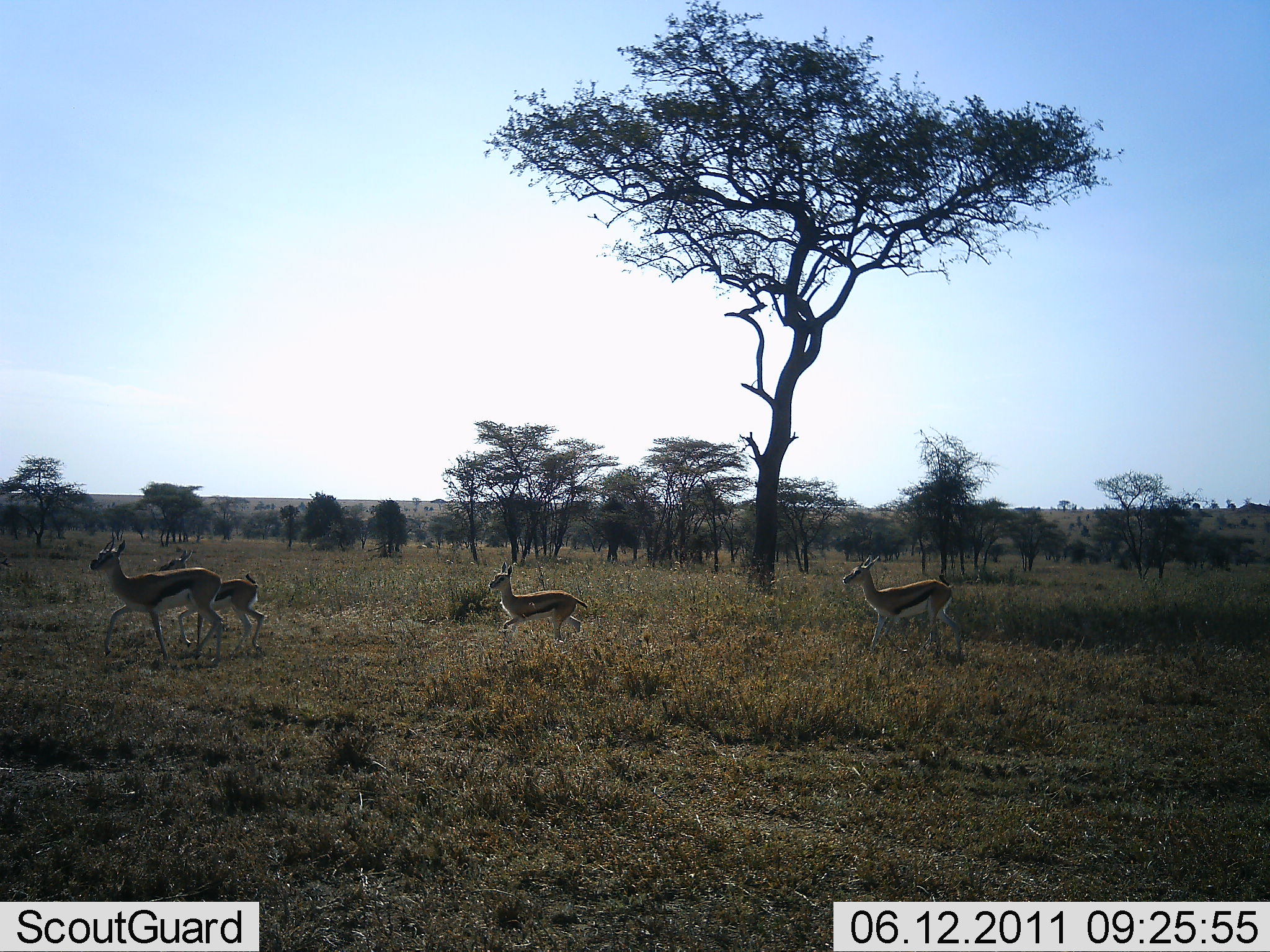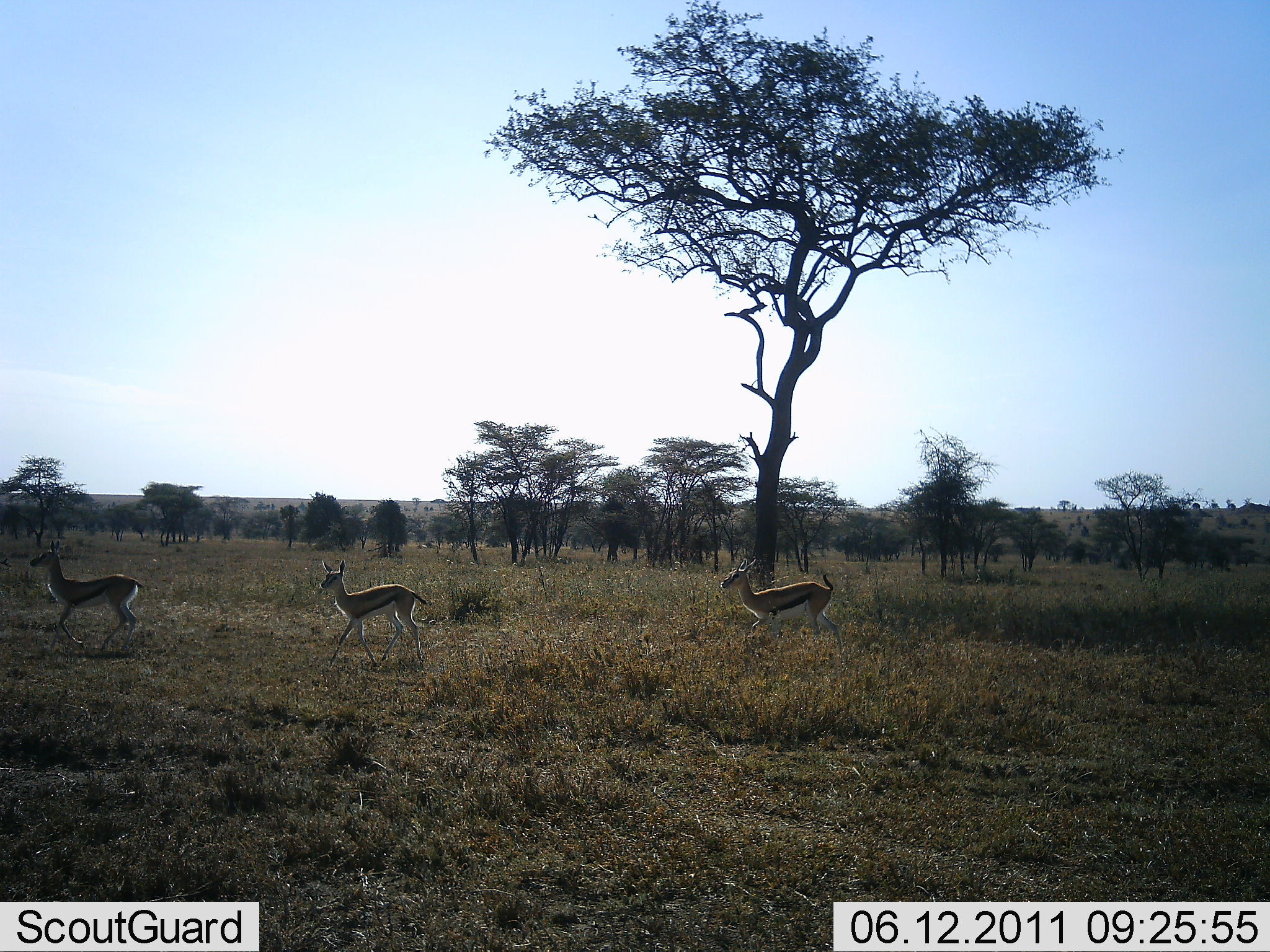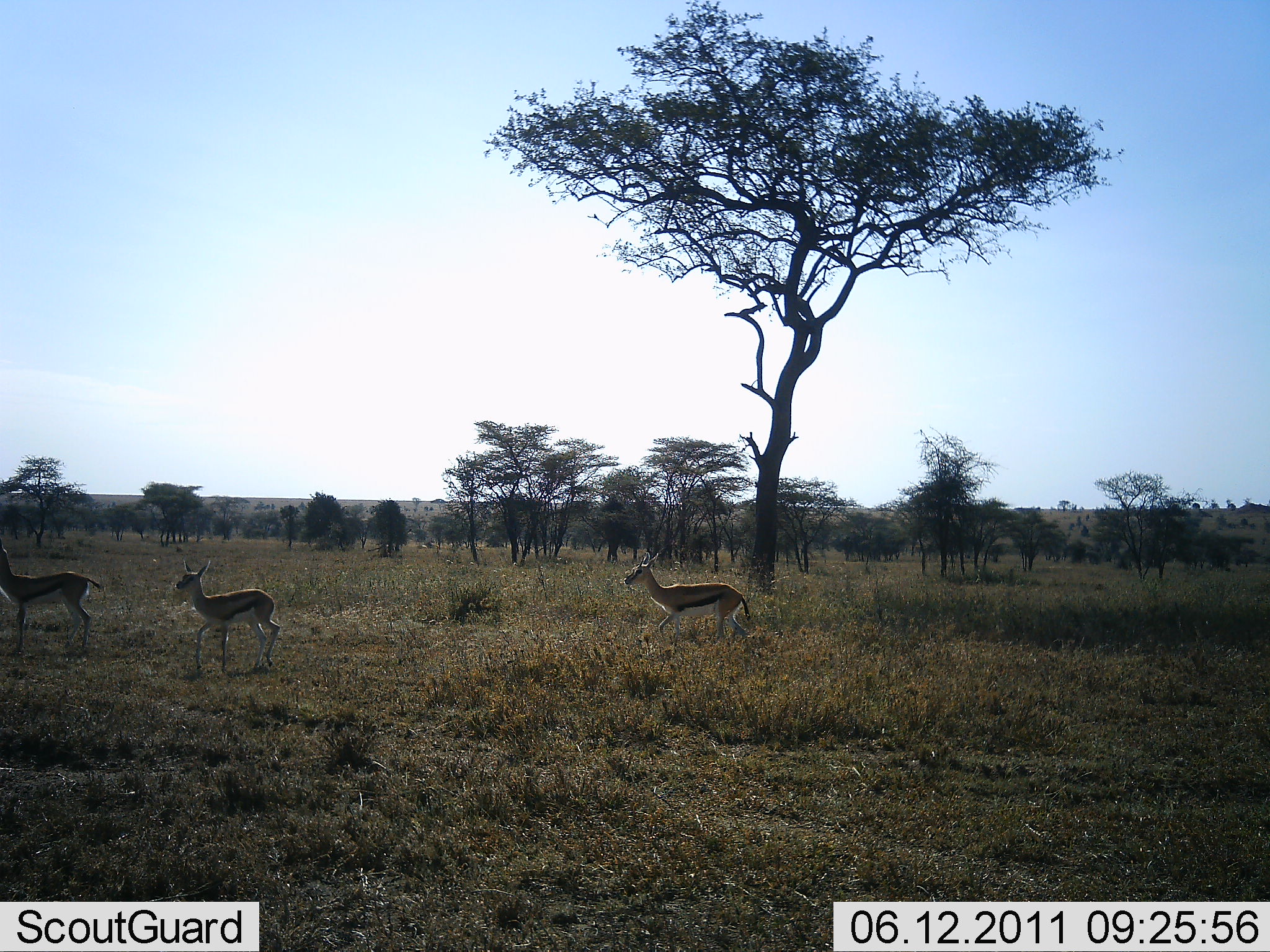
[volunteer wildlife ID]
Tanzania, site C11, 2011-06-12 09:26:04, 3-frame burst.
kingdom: Animalia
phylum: Chordata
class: Mammalia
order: Artiodactyla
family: Bovidae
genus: Eudorcas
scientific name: Eudorcas thomsonii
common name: thomson's gazelle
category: gazellethomsons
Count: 4.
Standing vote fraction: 9%.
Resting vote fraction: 0%.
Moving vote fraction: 100%.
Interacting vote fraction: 0%.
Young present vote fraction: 9%.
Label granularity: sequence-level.